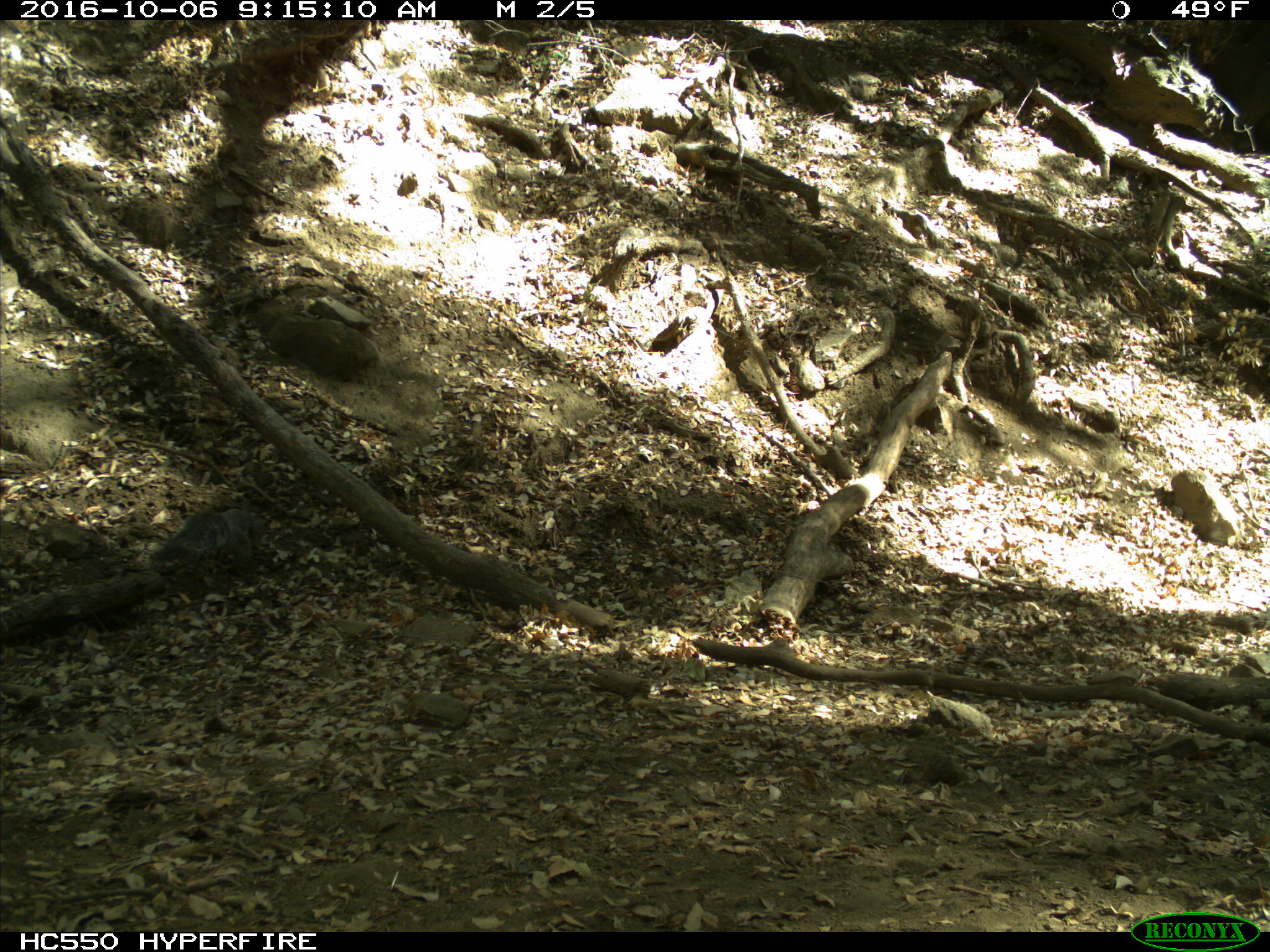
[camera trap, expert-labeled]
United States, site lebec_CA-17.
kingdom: Animalia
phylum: Chordata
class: Mammalia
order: Rodentia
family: Sciuridae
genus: Sciurus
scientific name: Sciurus carolinensis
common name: eastern gray squirrel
Sciurus carolinensis (eastern gray squirrel).